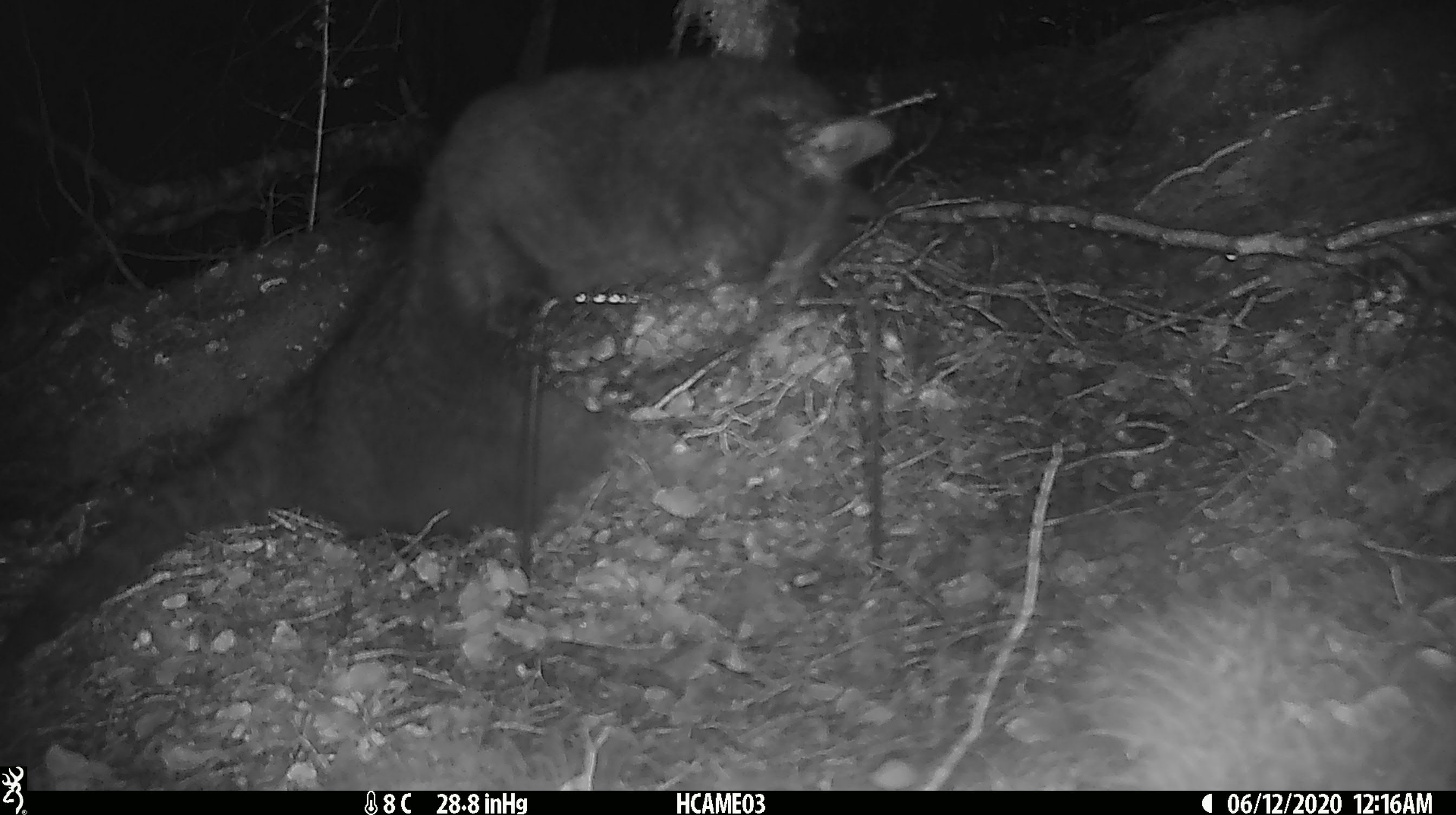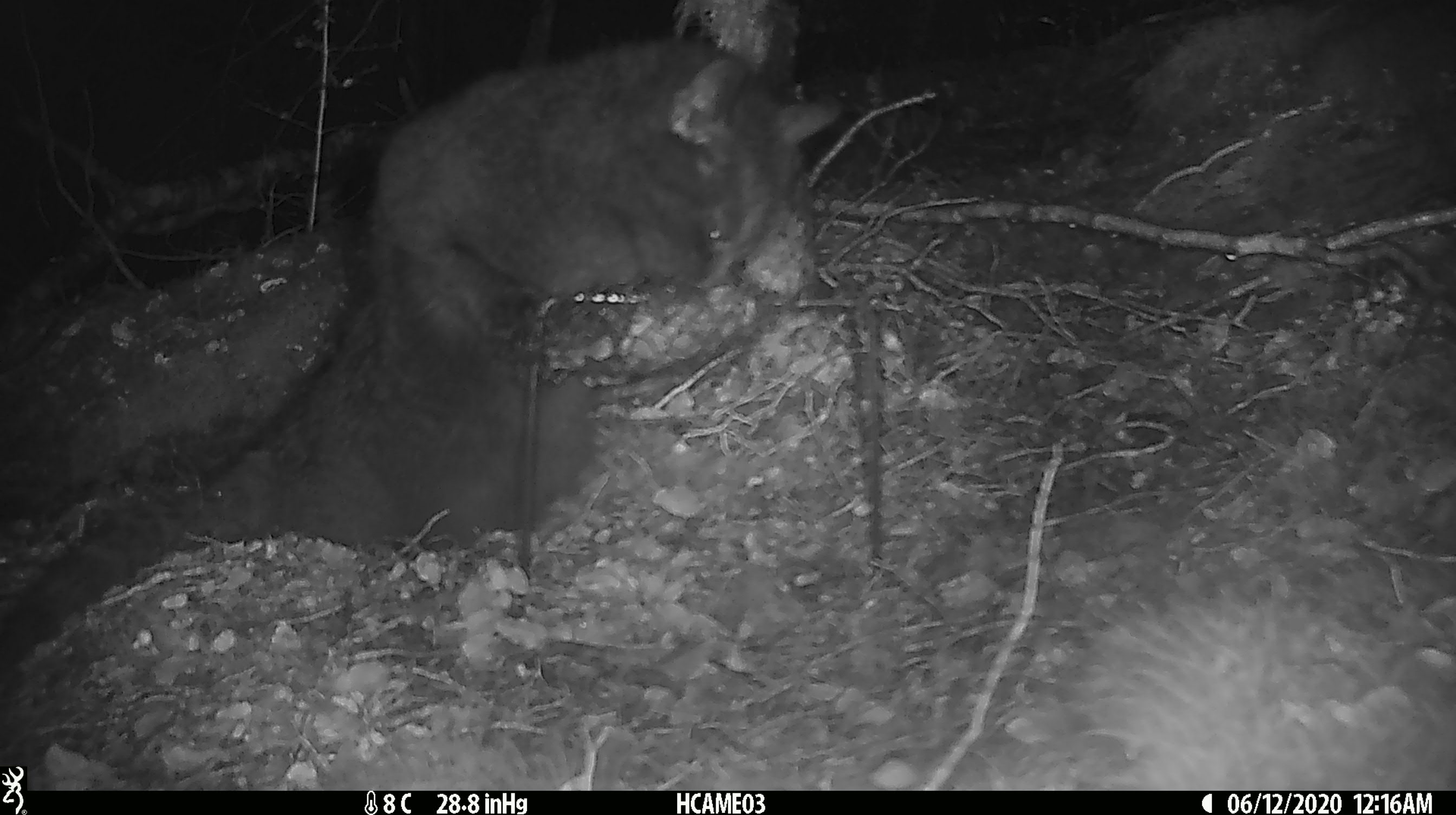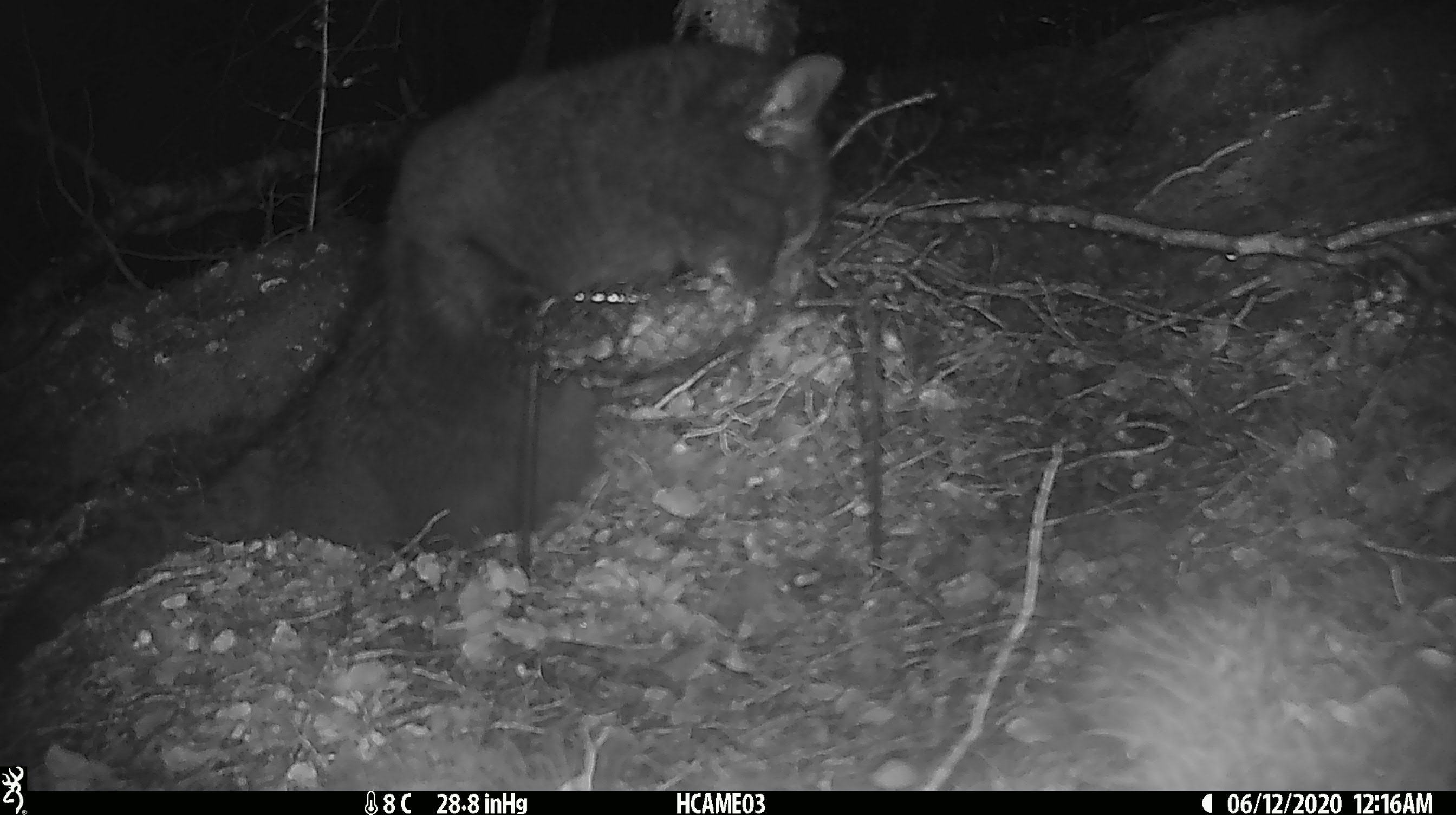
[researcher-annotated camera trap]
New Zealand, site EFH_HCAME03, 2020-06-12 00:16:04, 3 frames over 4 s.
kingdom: Animalia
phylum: Chordata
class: Mammalia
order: Carnivora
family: Felidae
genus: Felis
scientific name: Felis catus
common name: domestic cat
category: cat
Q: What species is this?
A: Cat (domestic cat) (Felis catus).